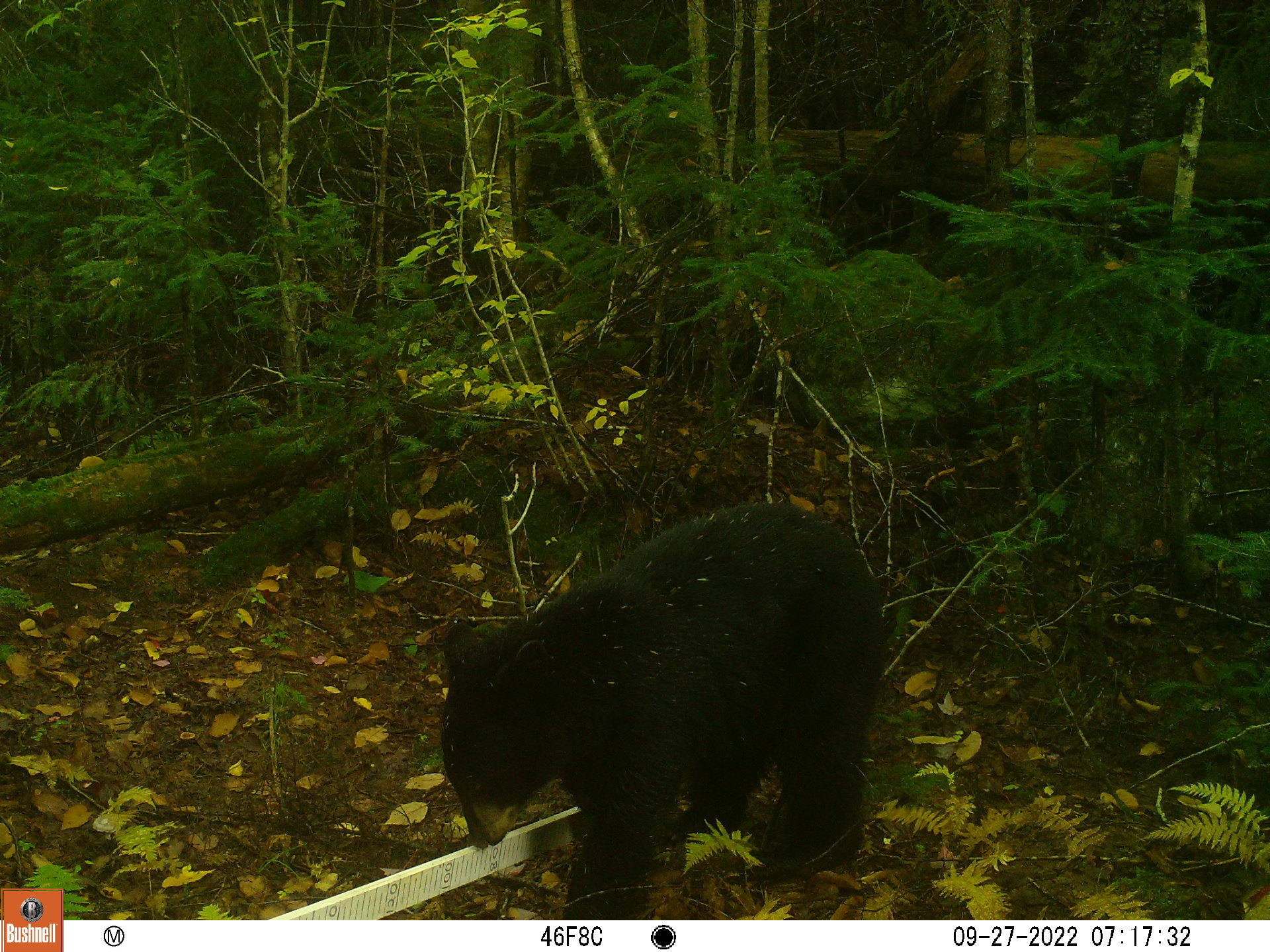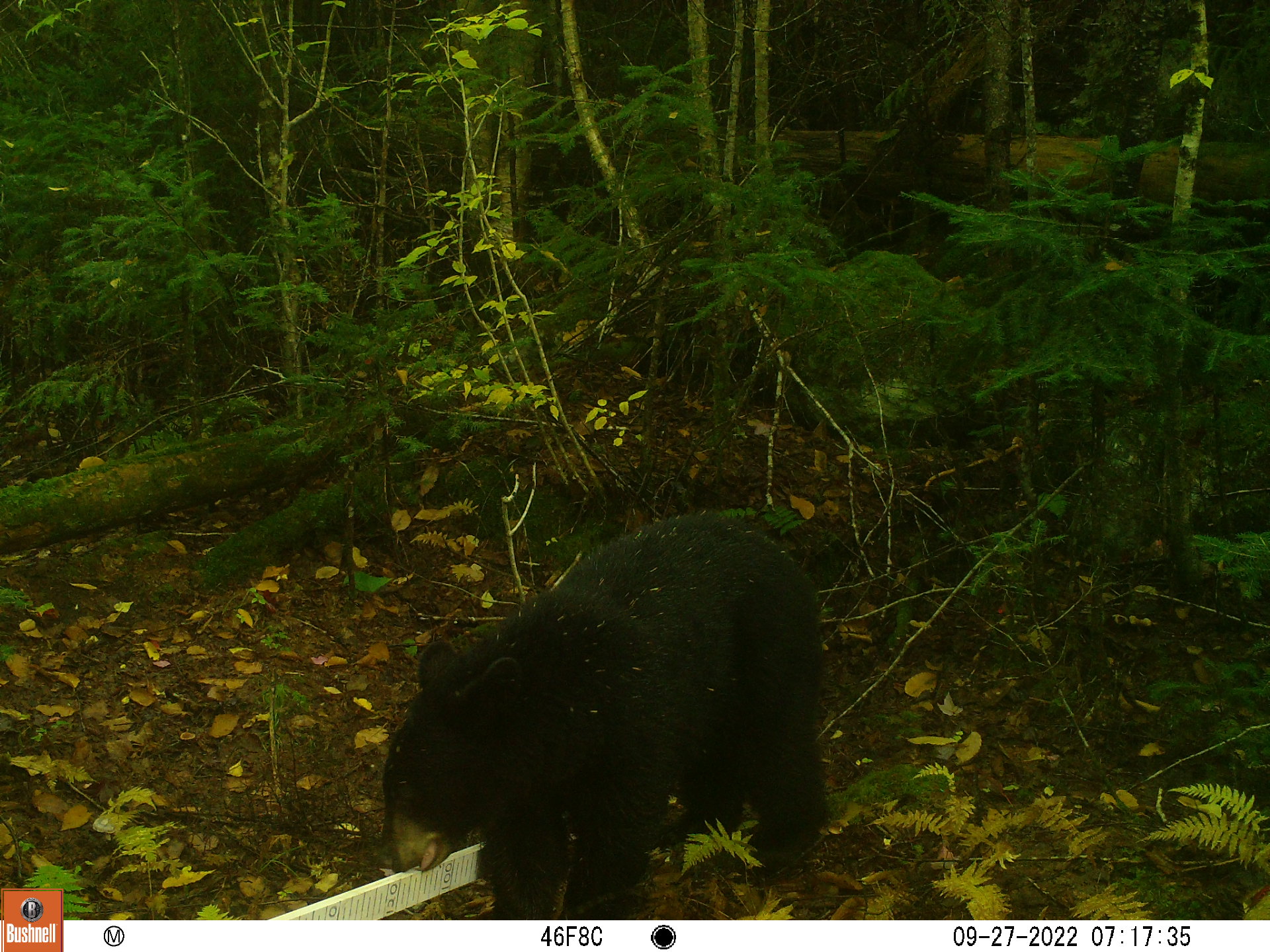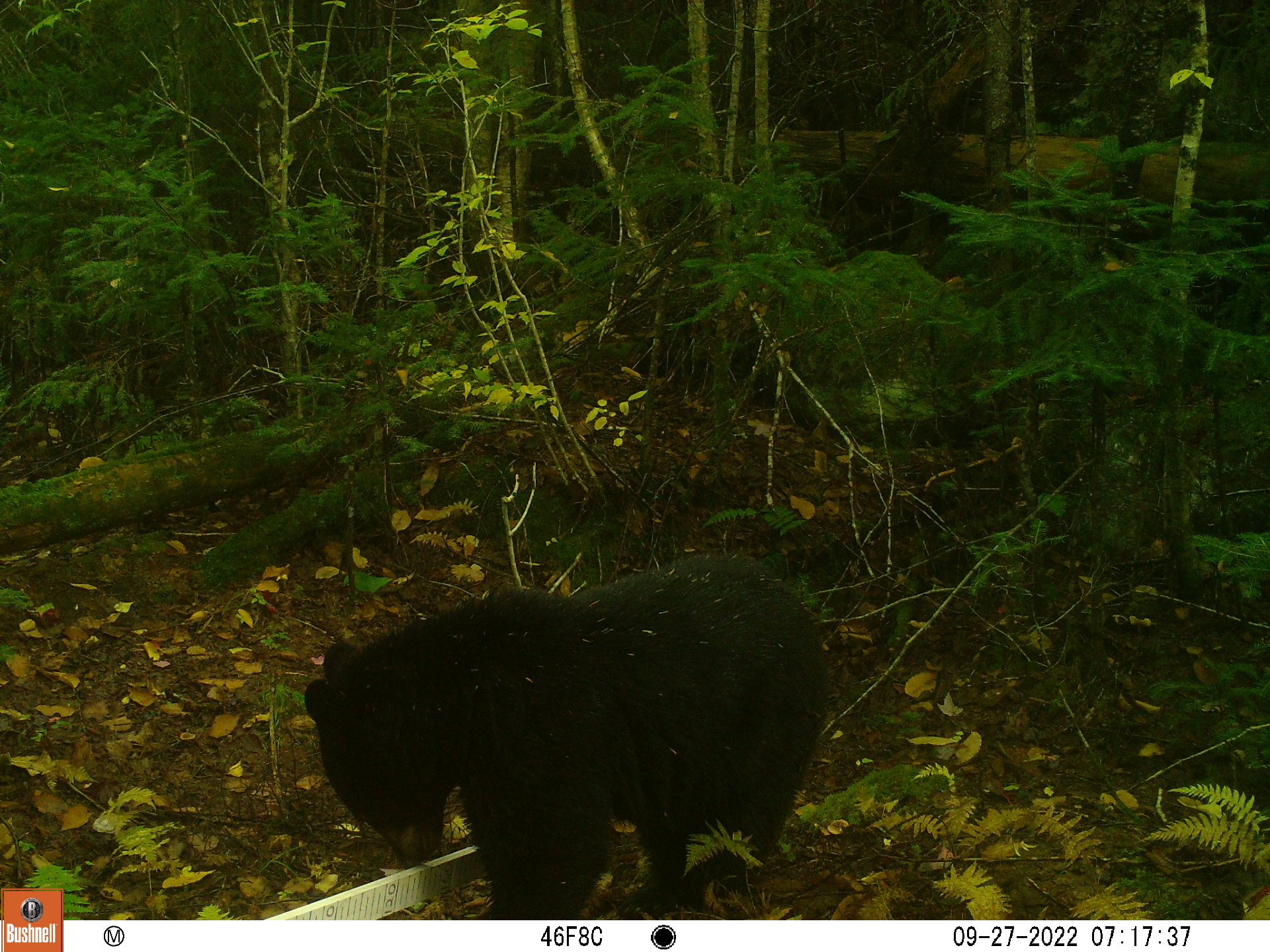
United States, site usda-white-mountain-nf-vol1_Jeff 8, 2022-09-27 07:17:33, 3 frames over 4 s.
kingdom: Animalia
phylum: Chordata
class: Mammalia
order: Carnivora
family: Ursidae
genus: Ursus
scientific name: Ursus americanus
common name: black bear